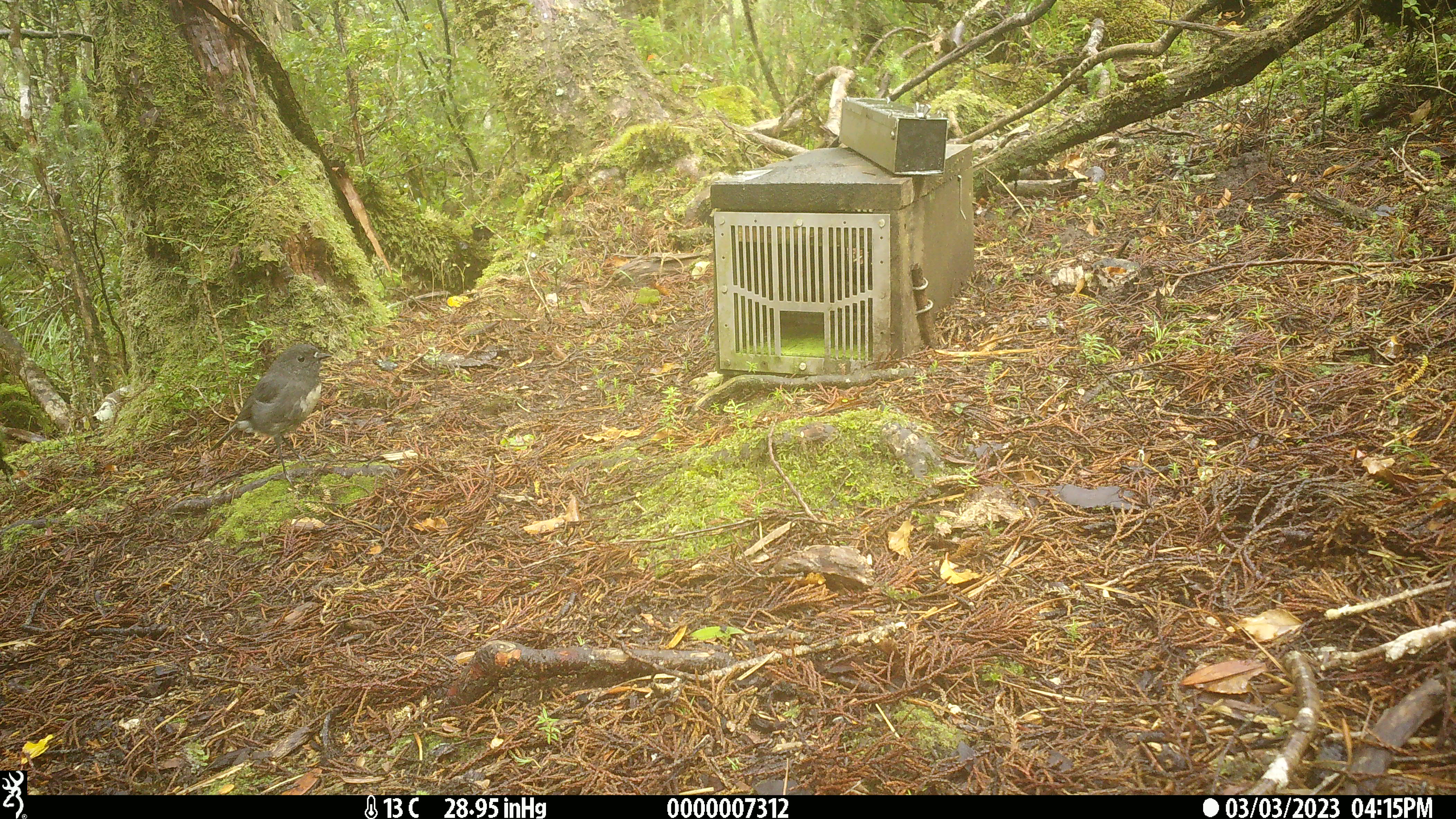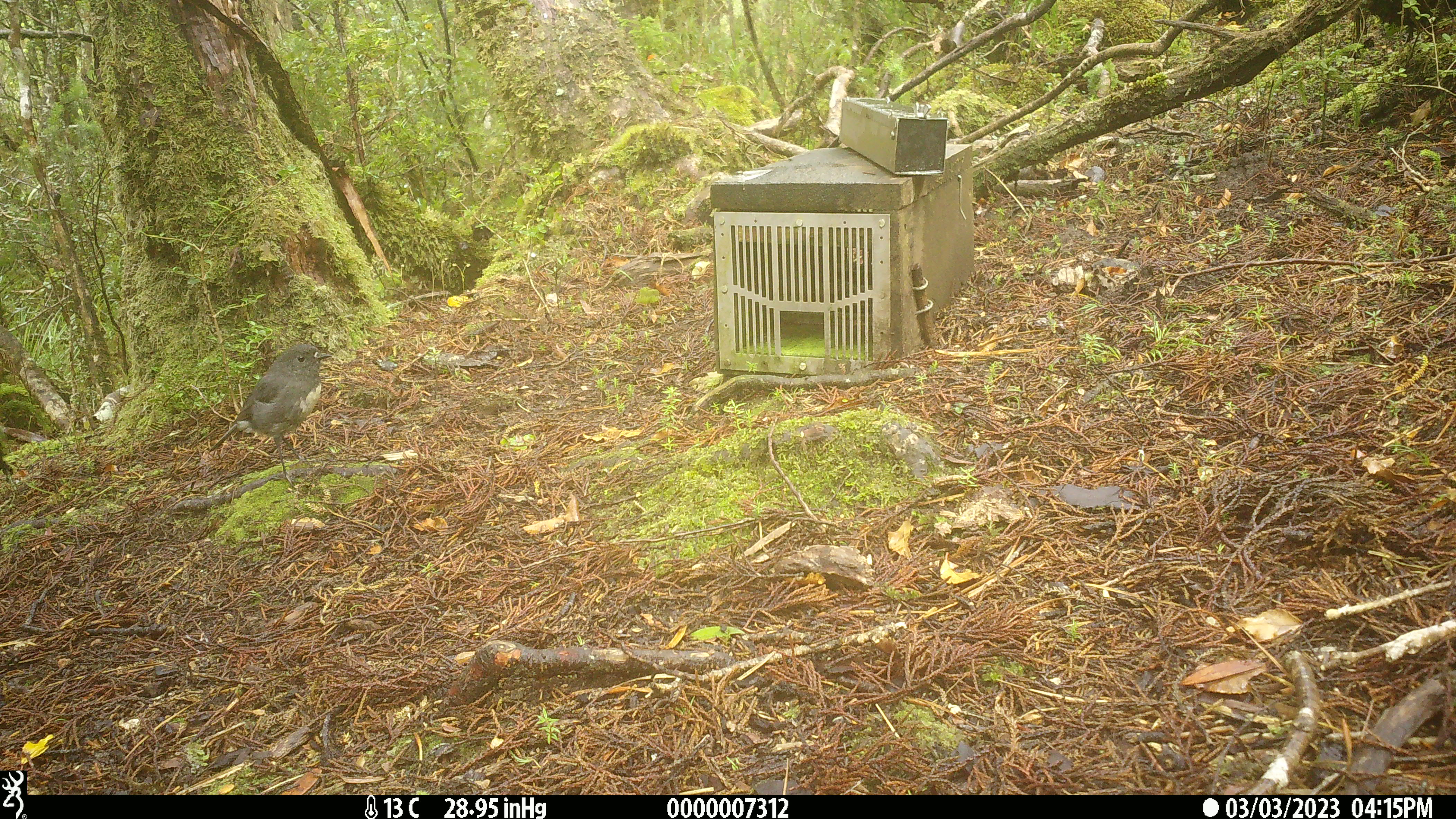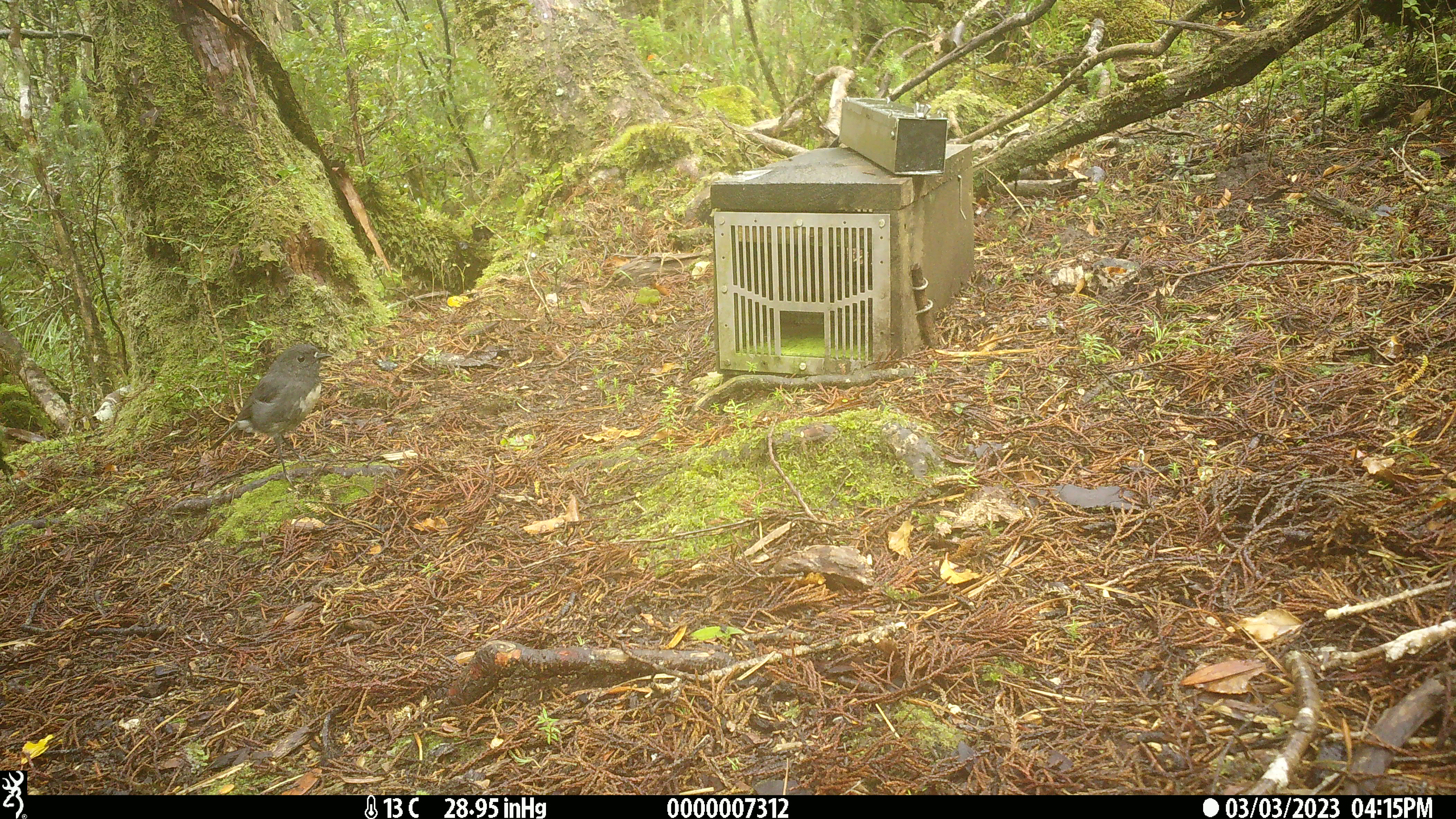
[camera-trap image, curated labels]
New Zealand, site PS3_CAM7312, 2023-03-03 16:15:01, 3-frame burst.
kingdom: Animalia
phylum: Chordata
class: Aves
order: Passeriformes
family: Petroicidae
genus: Petroica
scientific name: Petroica australis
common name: new zealand robin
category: robin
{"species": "robin (new zealand robin) (Petroica australis)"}